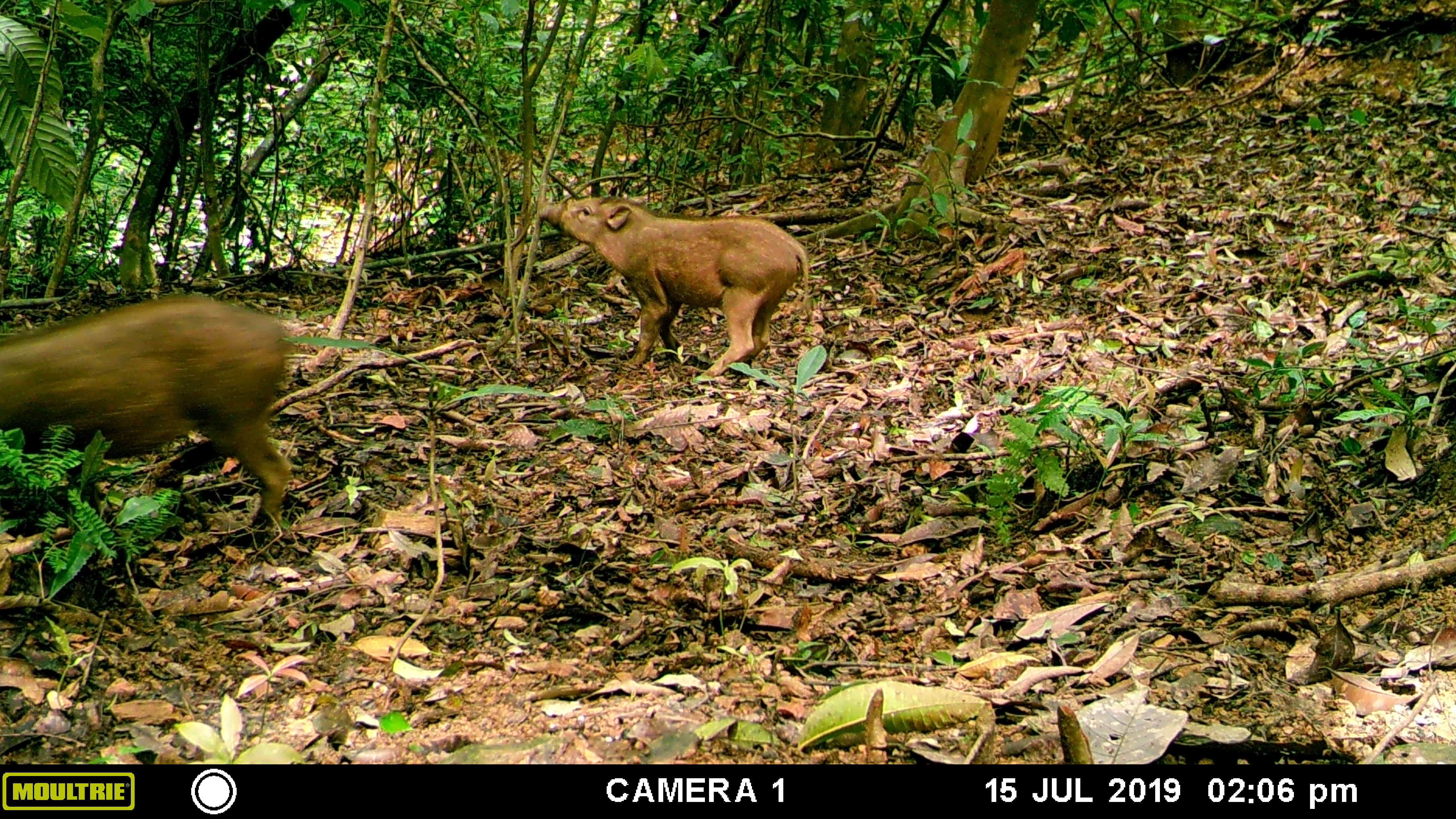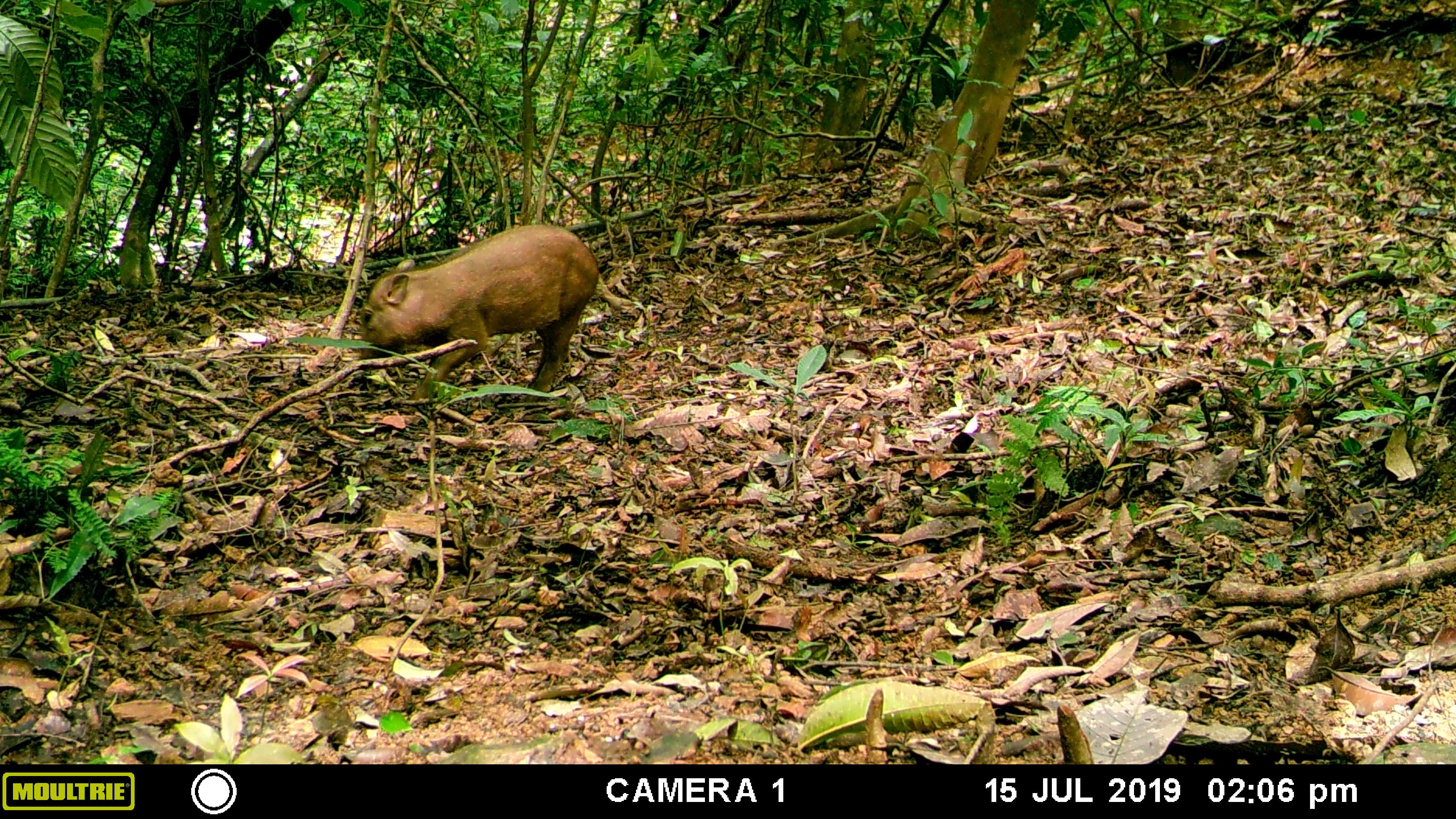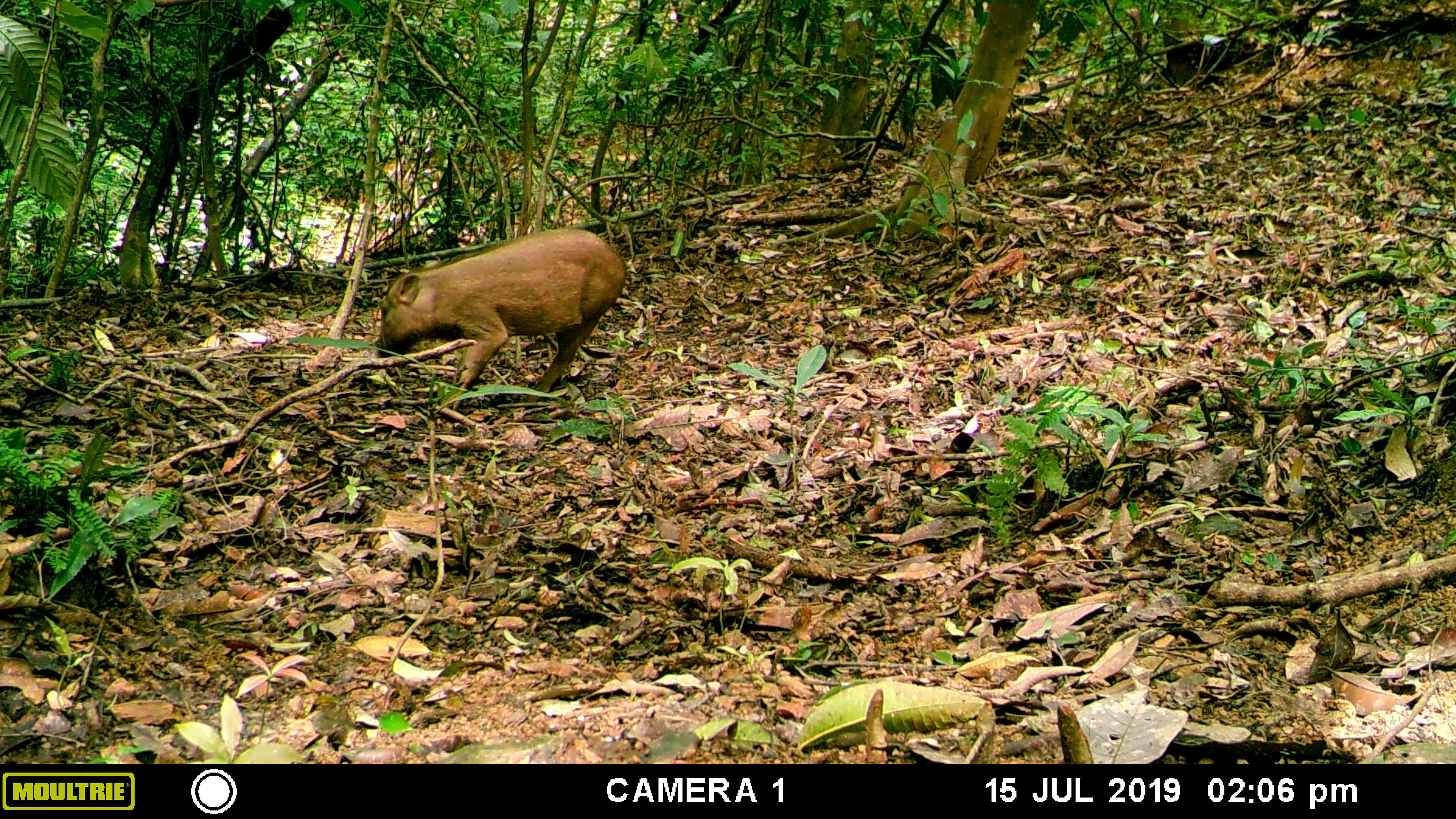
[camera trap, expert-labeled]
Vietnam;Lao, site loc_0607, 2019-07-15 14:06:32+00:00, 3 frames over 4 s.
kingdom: Animalia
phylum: Chordata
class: Mammalia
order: Artiodactyla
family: Suidae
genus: Sus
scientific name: Sus scrofa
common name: eurasian wild pig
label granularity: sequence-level